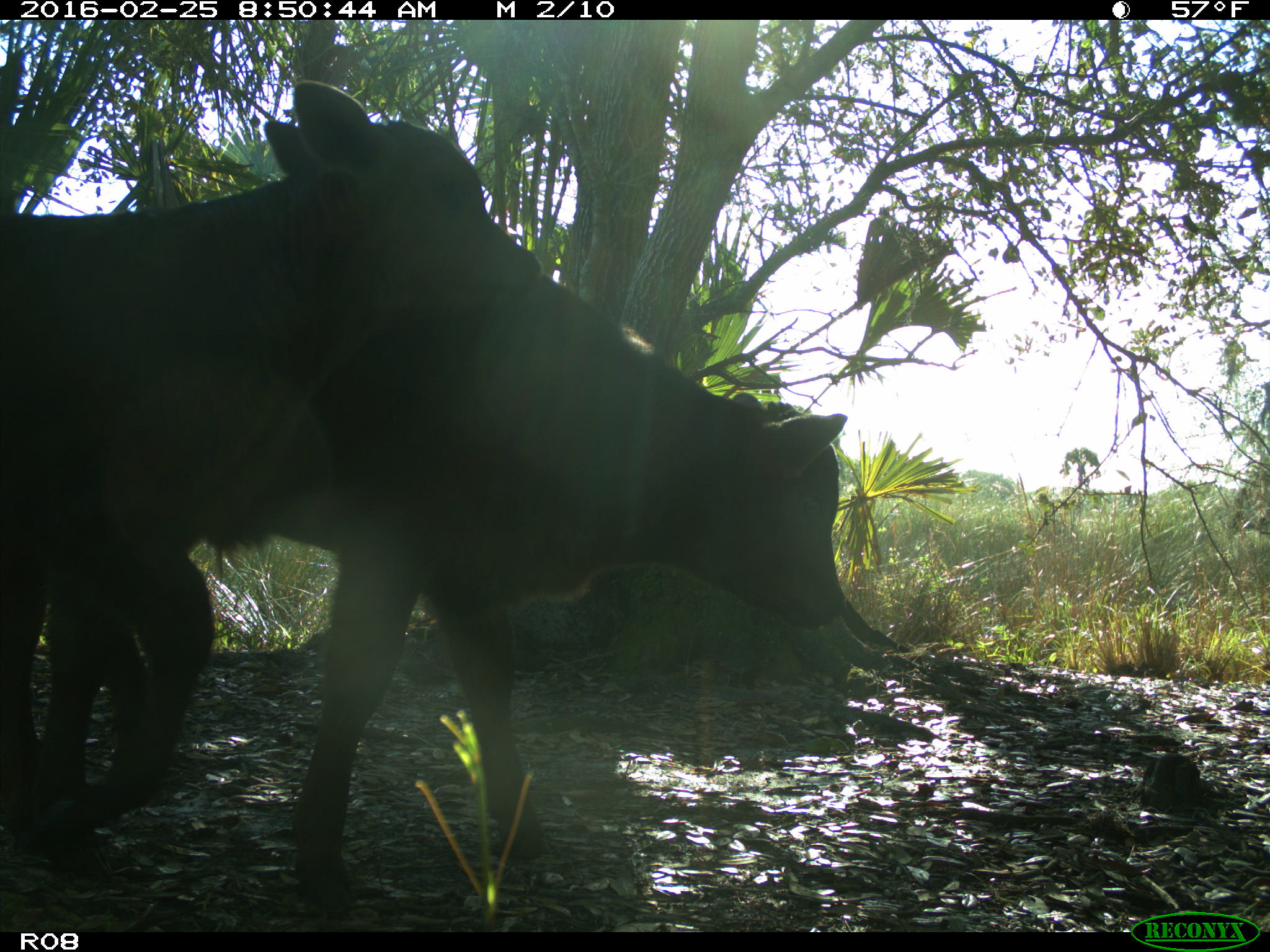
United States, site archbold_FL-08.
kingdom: Animalia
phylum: Chordata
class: Mammalia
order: Artiodactyla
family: Bovidae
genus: Bos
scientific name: Bos taurus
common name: domestic cow